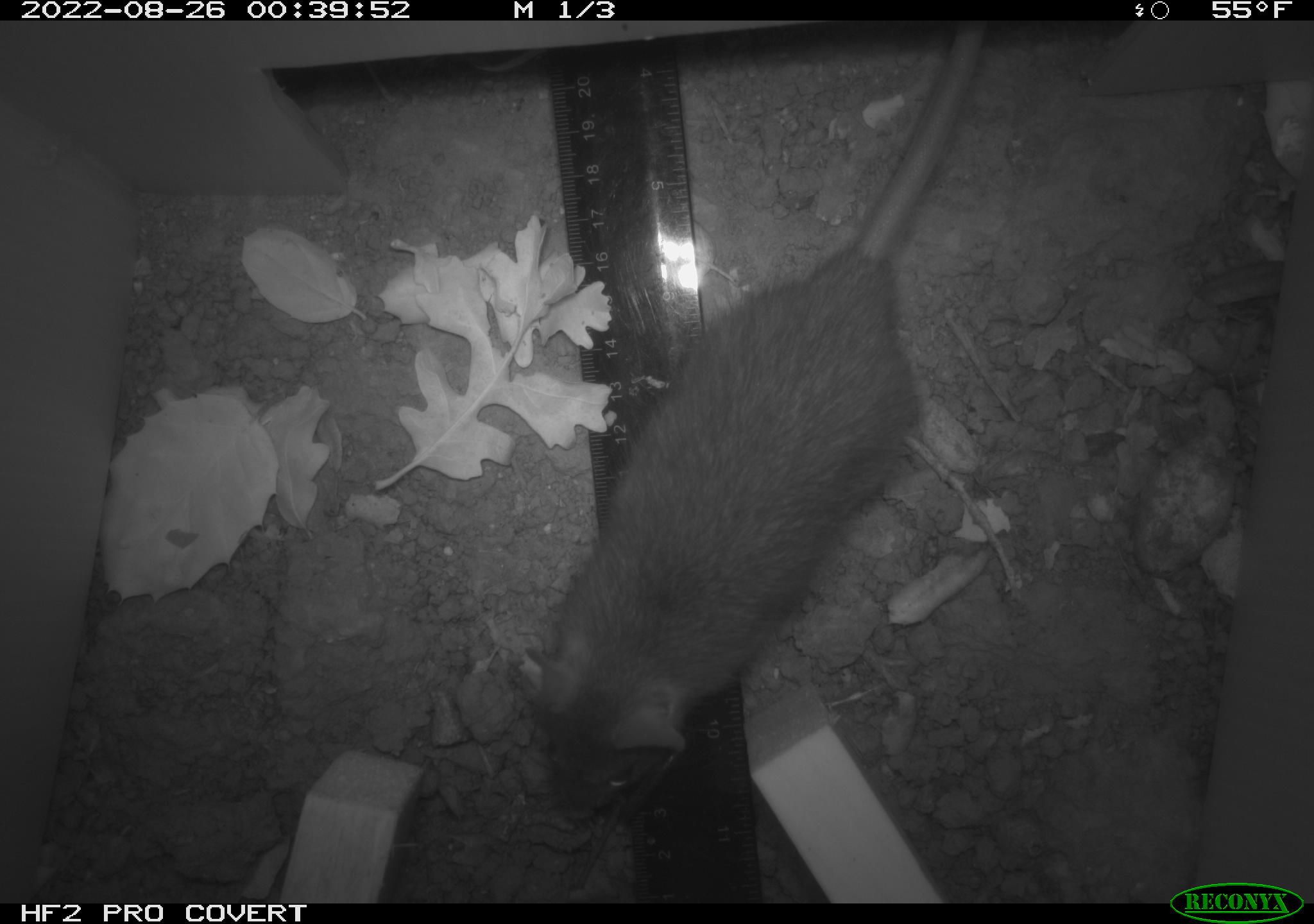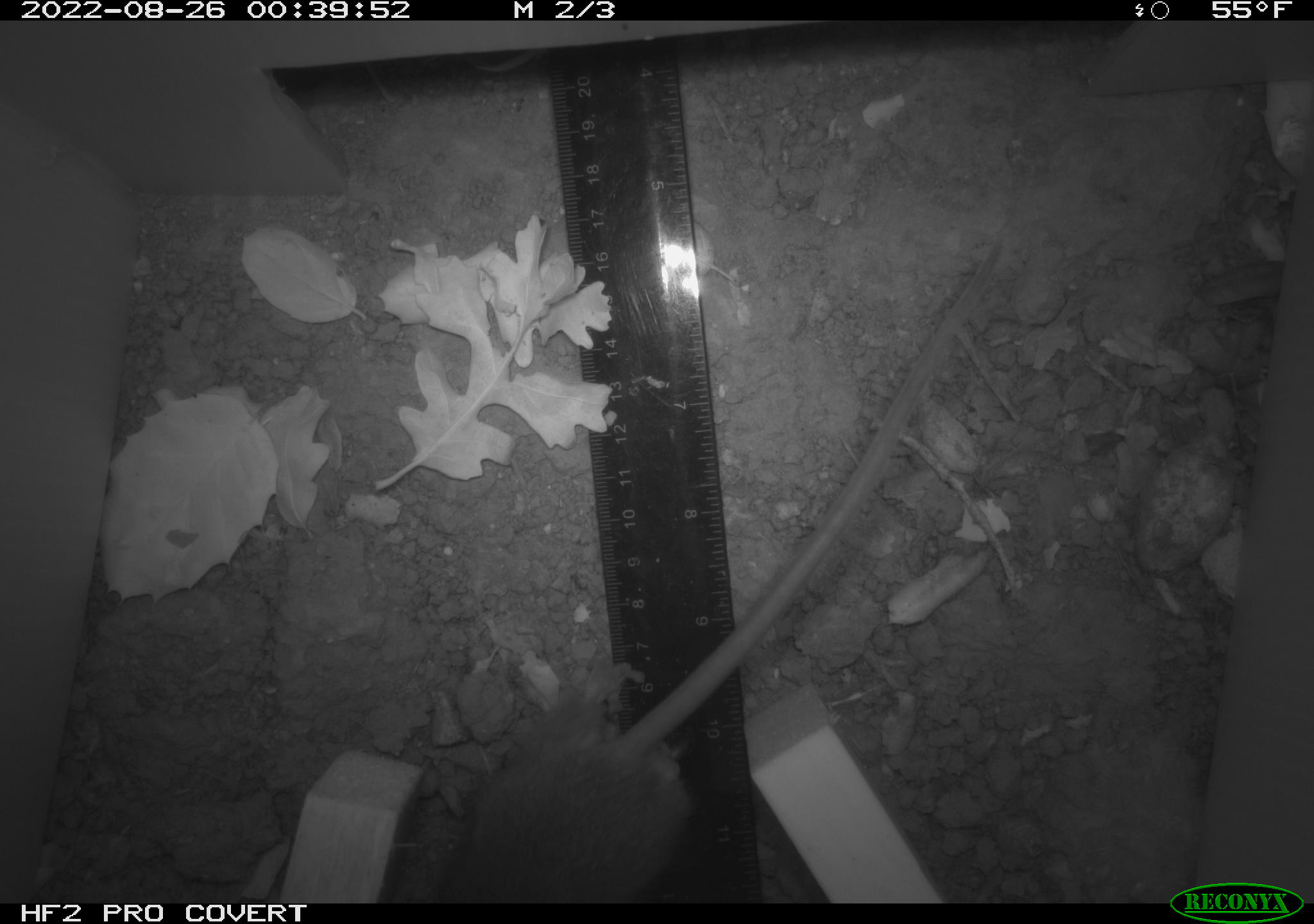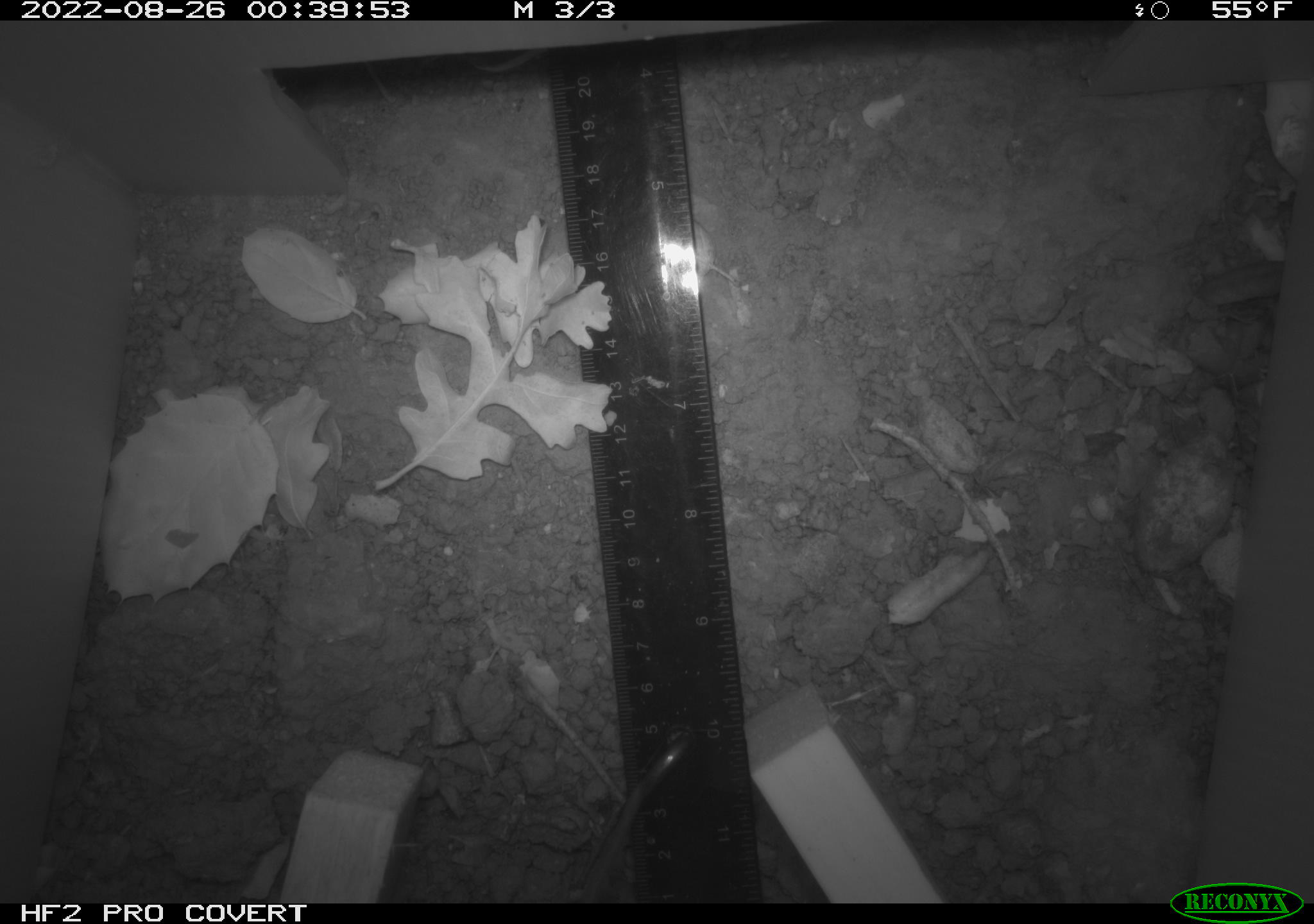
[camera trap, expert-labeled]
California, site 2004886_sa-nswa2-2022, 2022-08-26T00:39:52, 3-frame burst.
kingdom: Animalia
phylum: Chordata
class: Mammalia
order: Rodentia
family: Muridae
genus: Rattus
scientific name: Rattus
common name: rat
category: rattus species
Rattus species (rat) (Rattus).